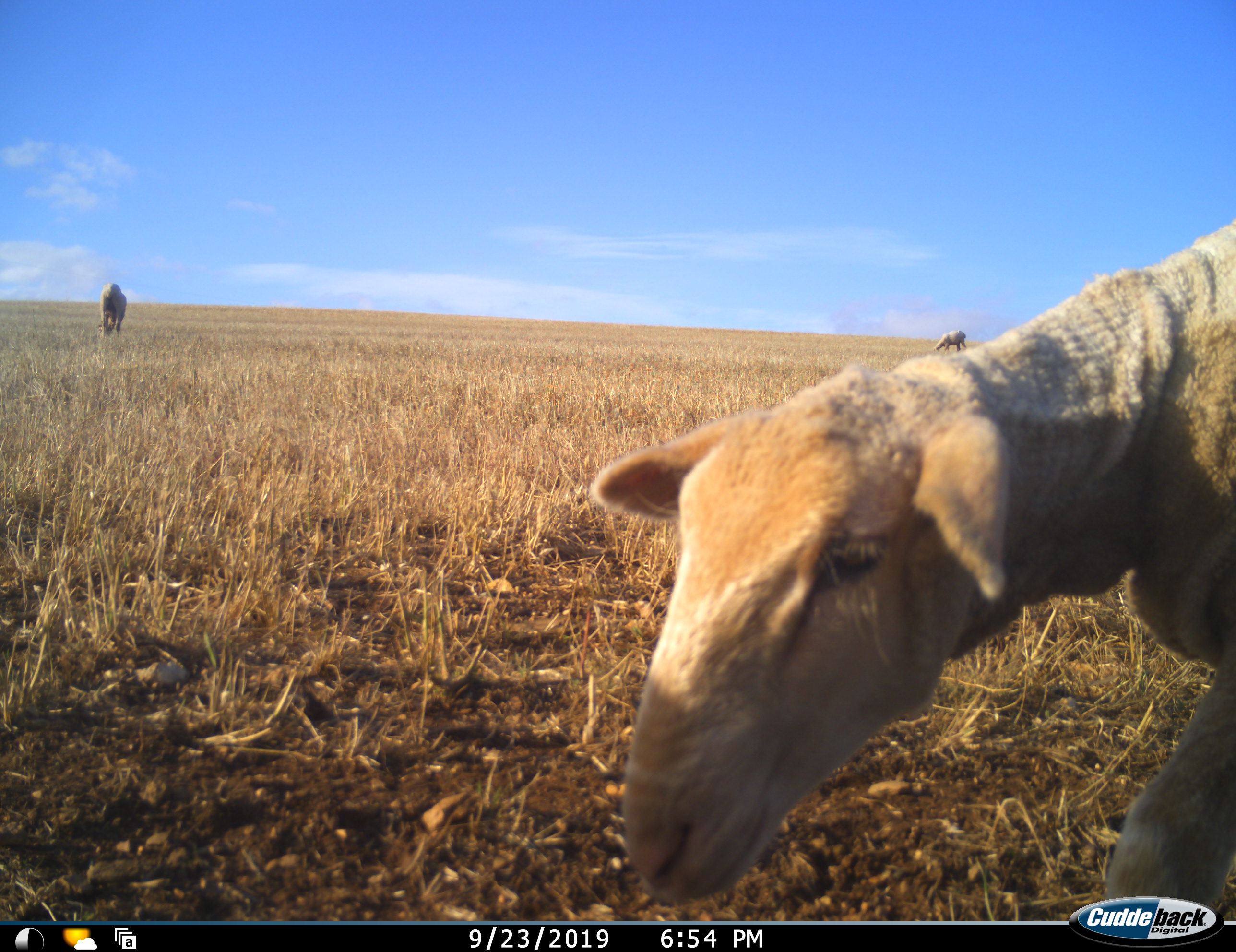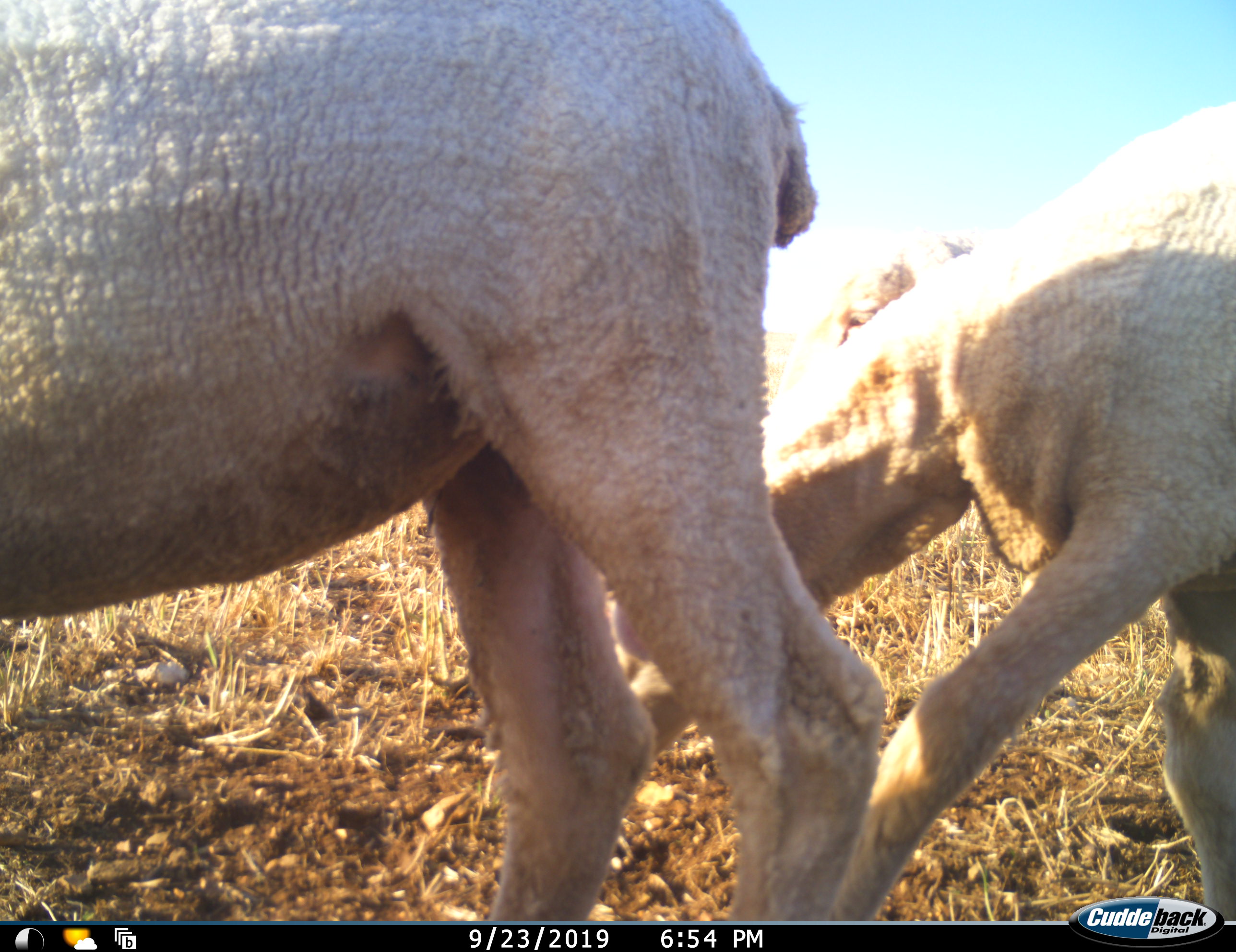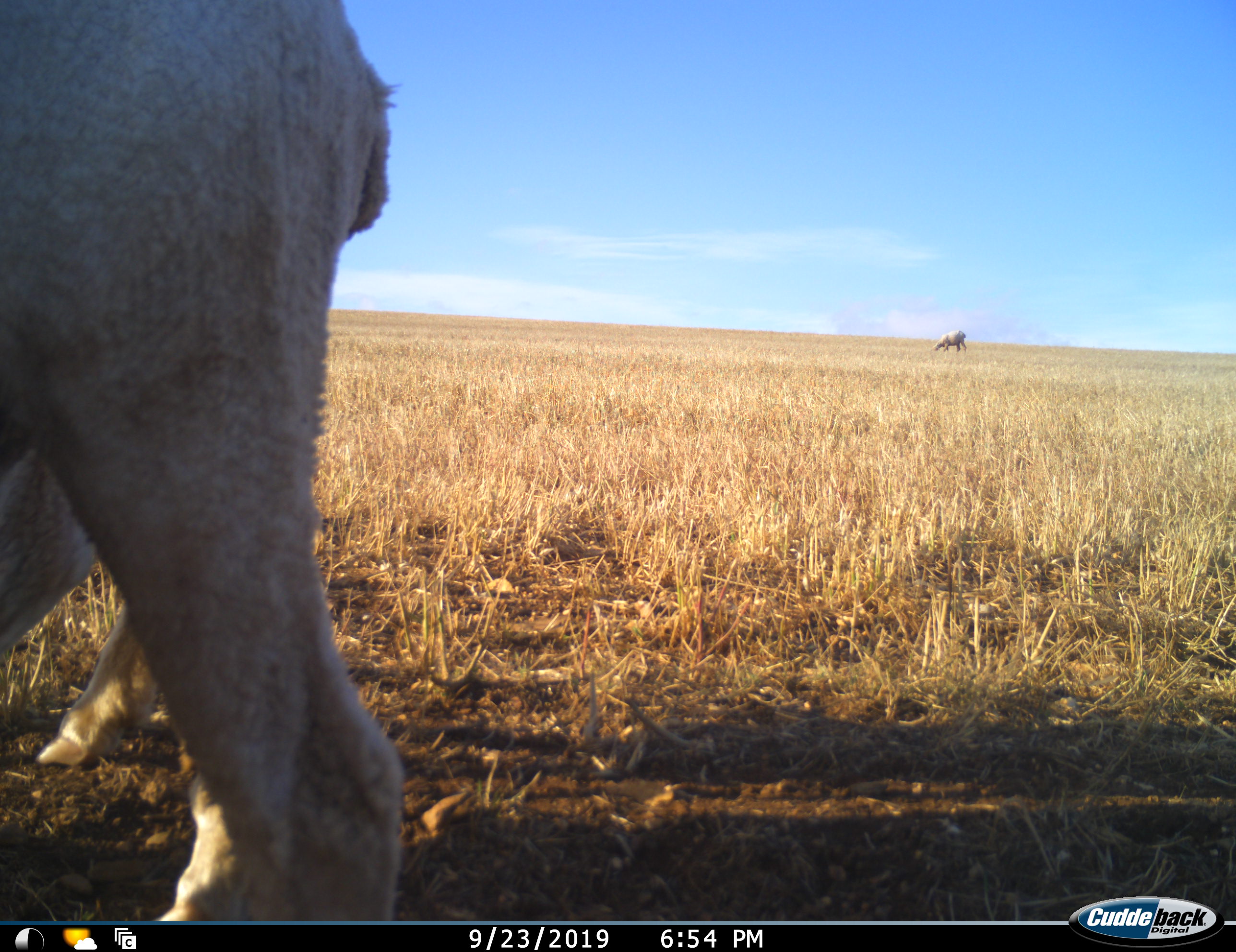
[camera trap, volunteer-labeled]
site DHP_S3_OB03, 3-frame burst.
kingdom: Animalia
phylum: Chordata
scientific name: Vertebrata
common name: domestic animal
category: domesticanimal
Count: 4.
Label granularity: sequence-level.